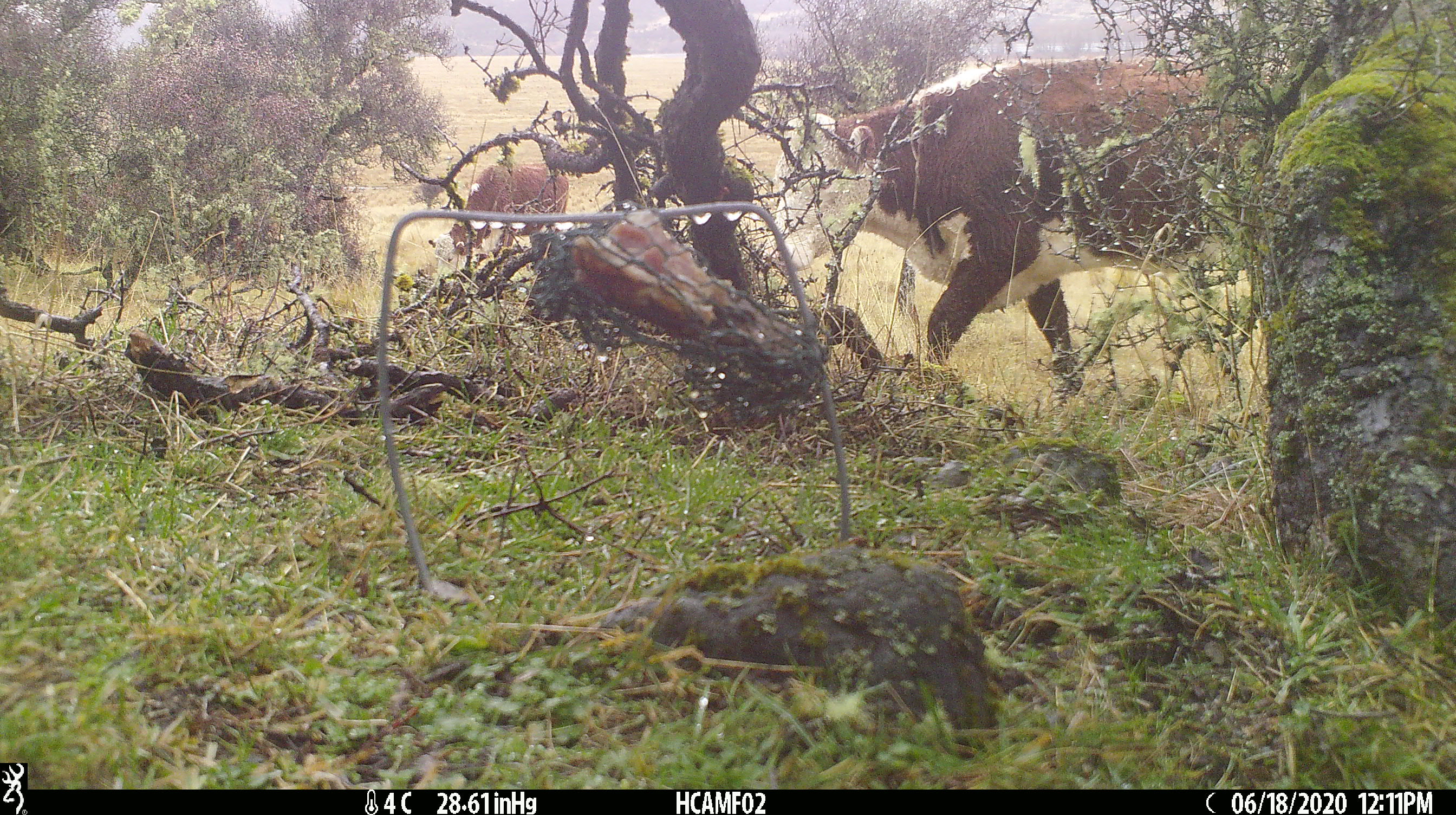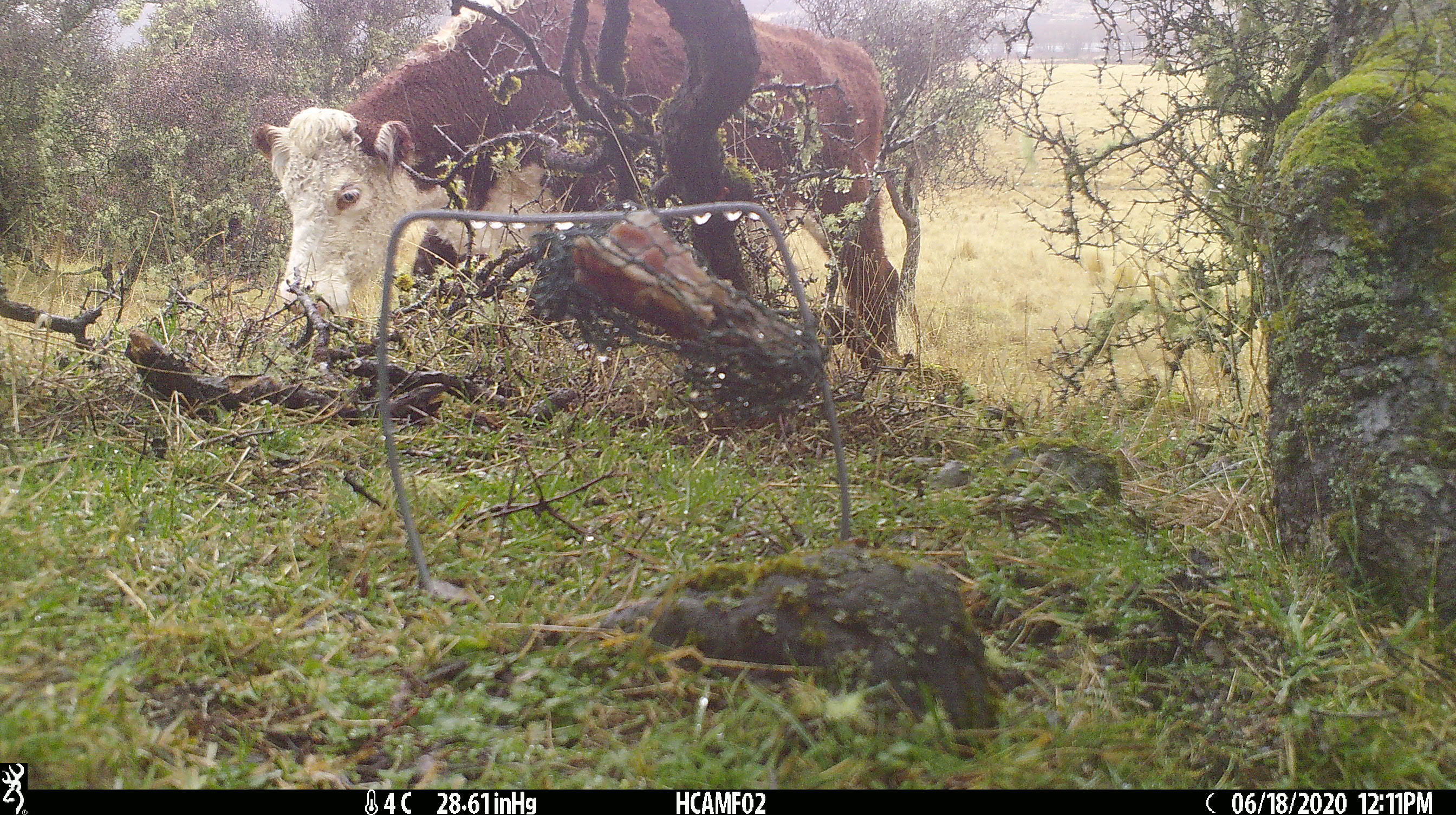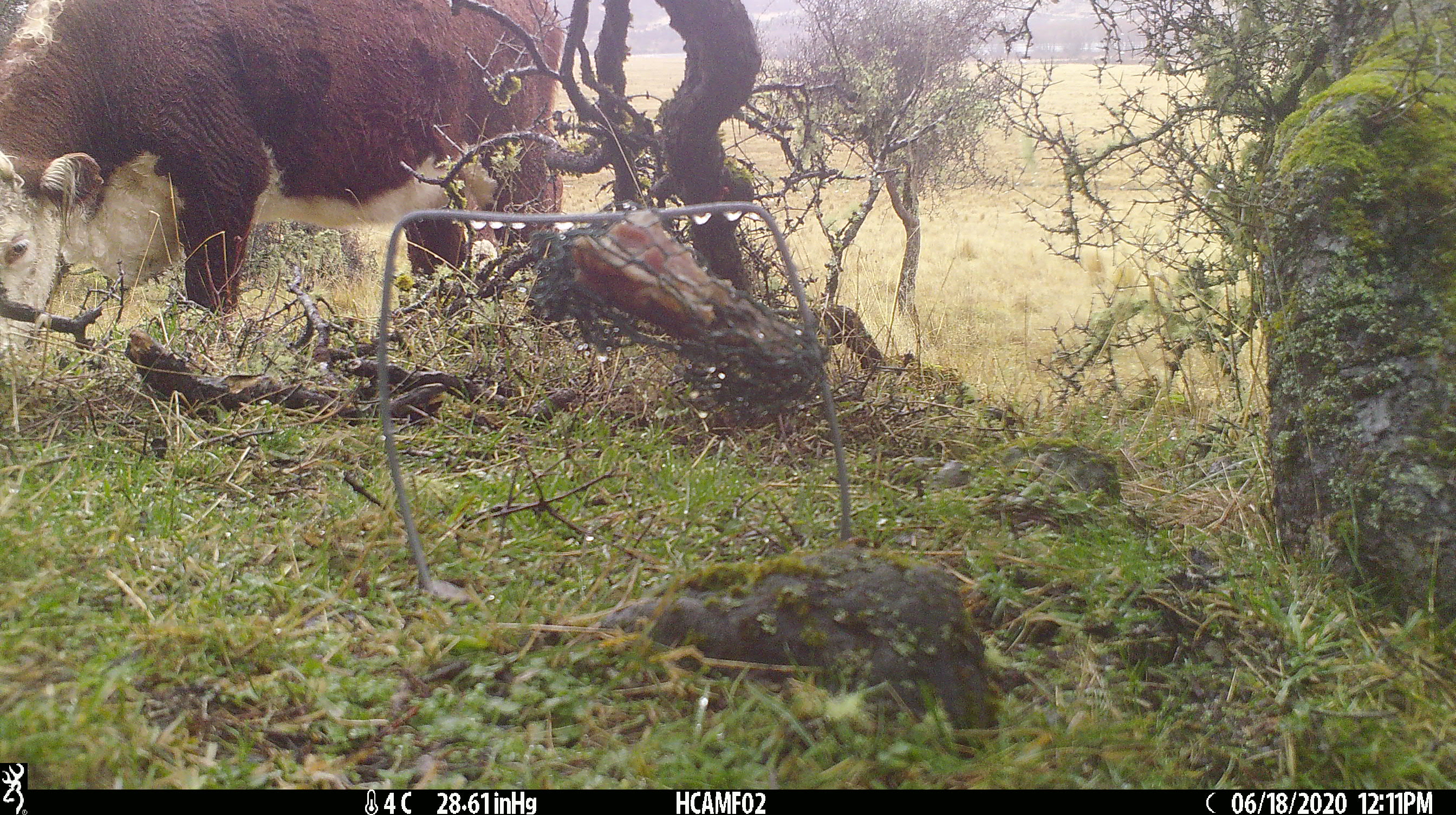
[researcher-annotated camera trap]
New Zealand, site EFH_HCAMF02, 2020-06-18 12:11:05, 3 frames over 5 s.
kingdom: Animalia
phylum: Chordata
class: Mammalia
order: Artiodactyla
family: Bovidae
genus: Bos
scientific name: Bos taurus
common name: domestic cow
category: cow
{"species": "cow (domestic cow) (Bos taurus)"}